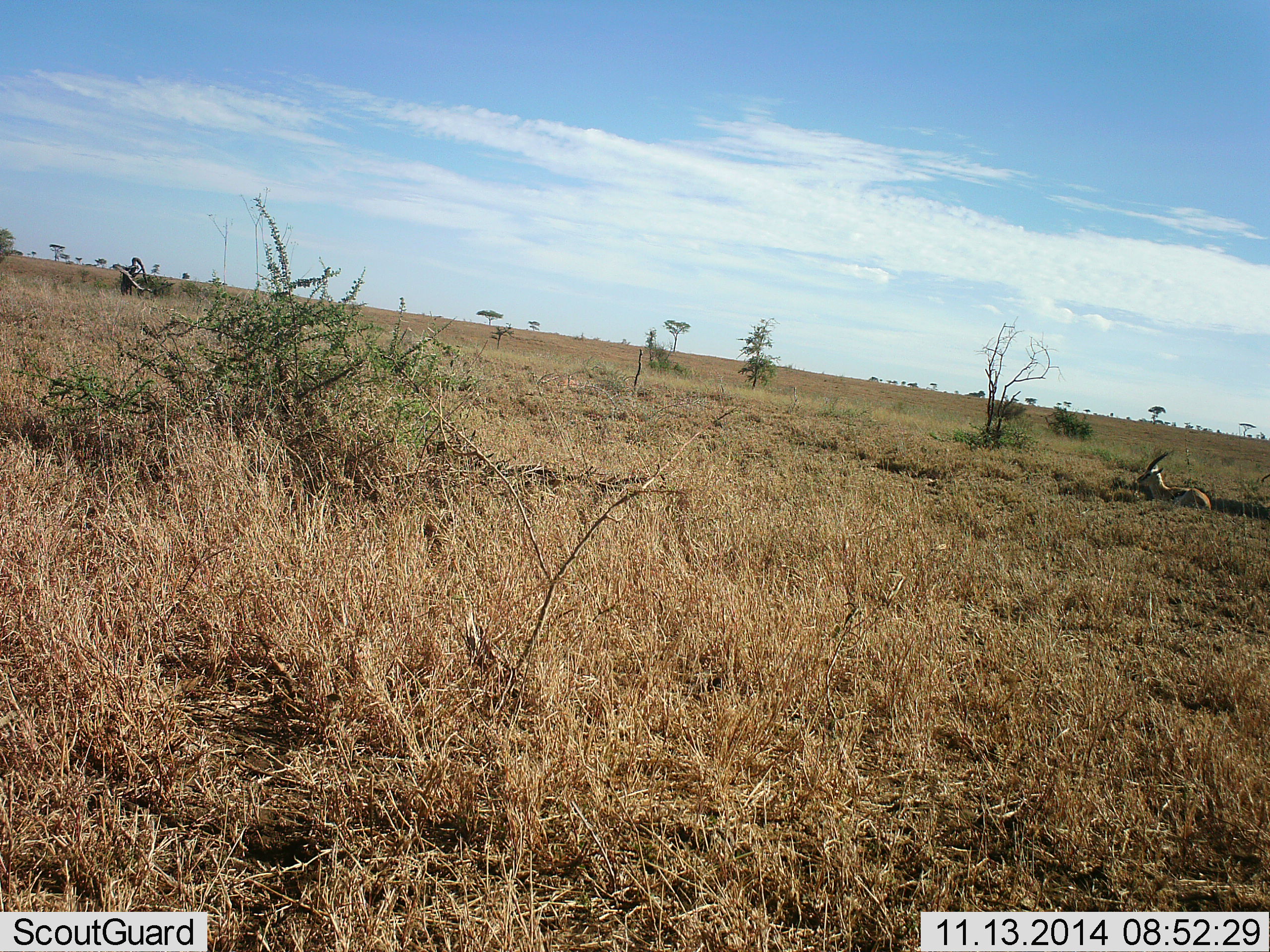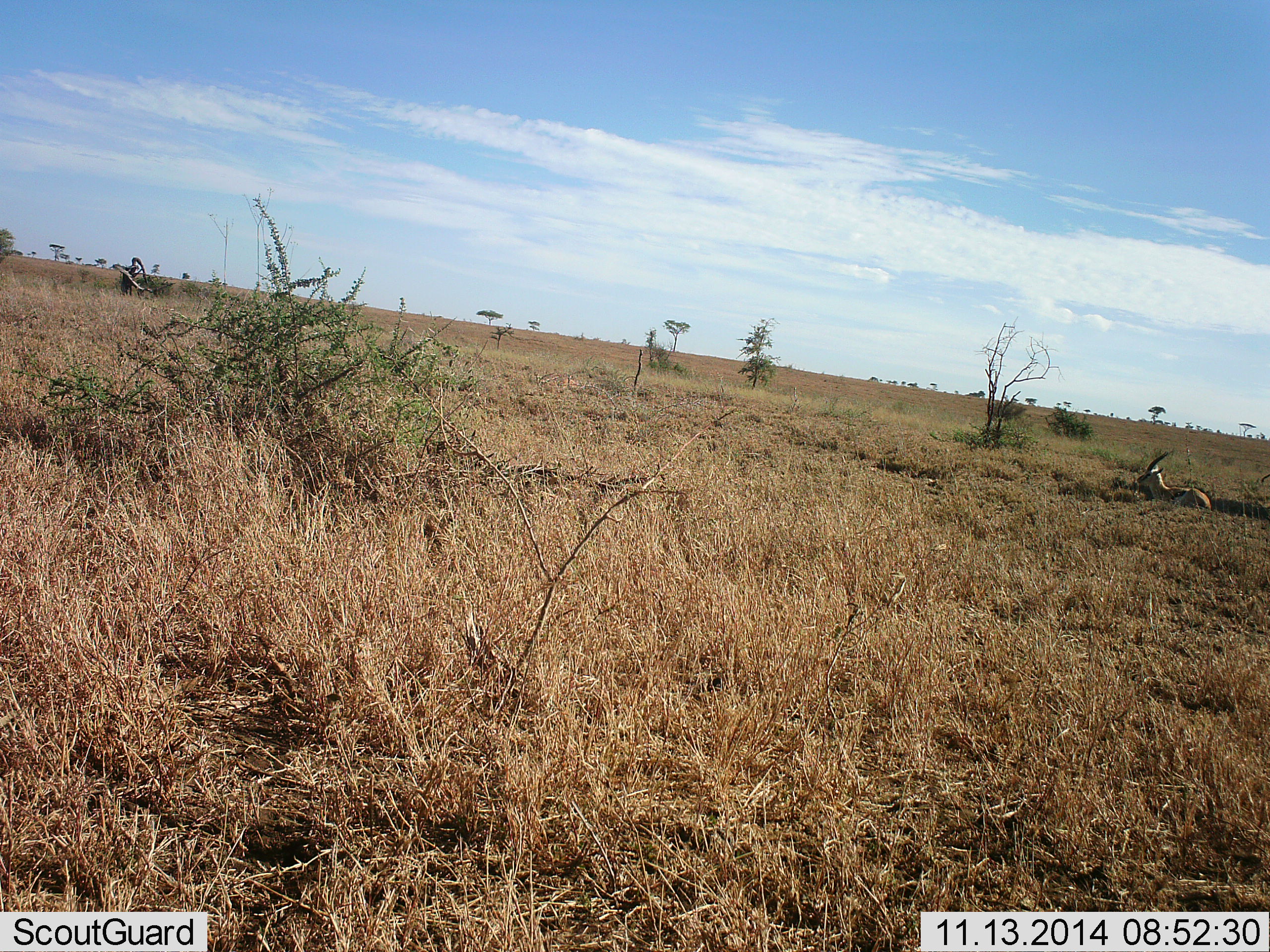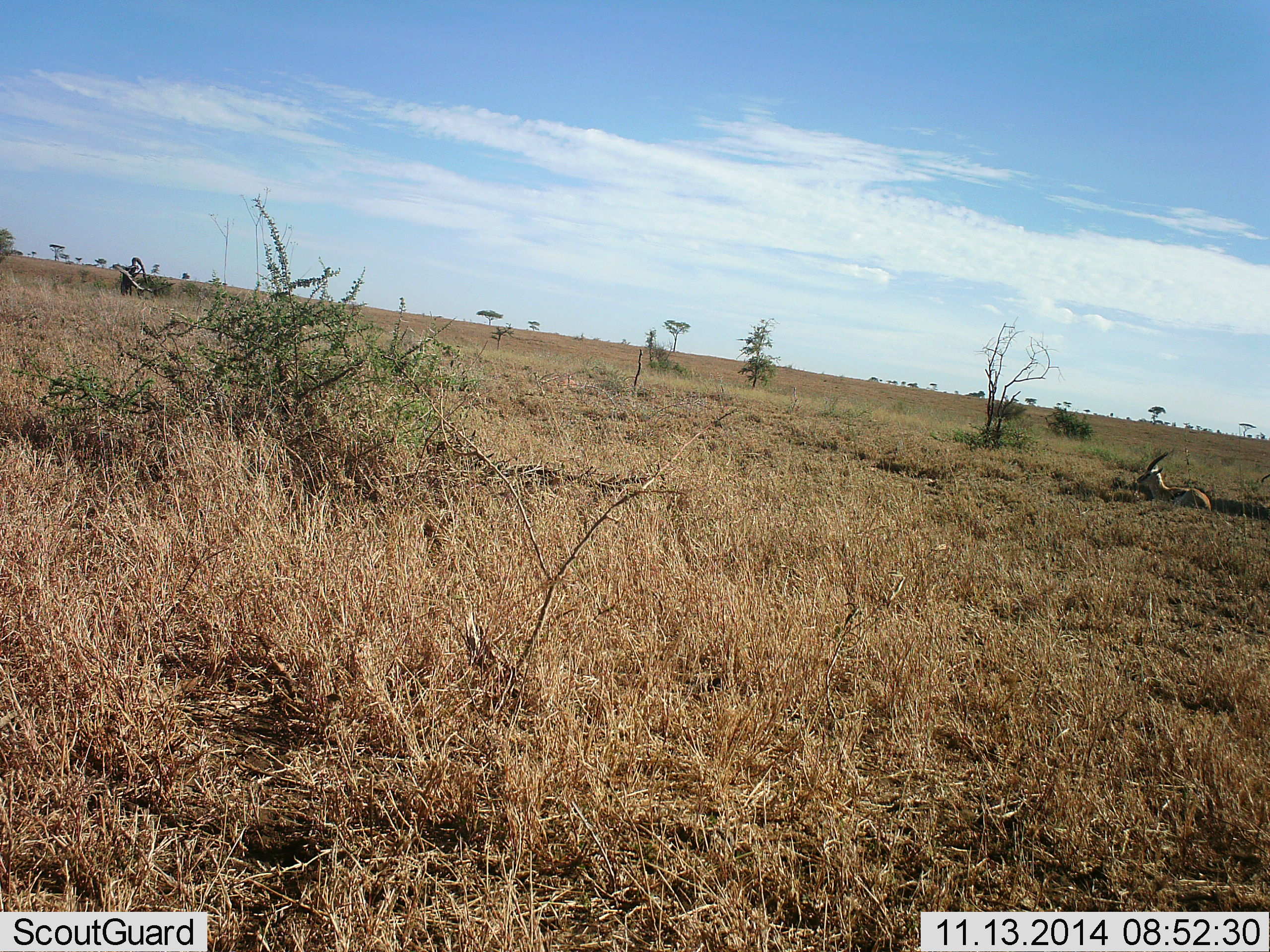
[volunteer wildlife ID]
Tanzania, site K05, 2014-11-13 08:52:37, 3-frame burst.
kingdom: Animalia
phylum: Chordata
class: Mammalia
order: Artiodactyla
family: Bovidae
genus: Eudorcas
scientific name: Eudorcas thomsonii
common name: thomson's gazelle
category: gazellethomsons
Gazellethomsons (thomson's gazelle) (Eudorcas thomsonii), count 1. Behavior (volunteer vote fractions): standing 40%, resting 50%, moving 10%, interacting 0%. Young present (vote fraction): 0%. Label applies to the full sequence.